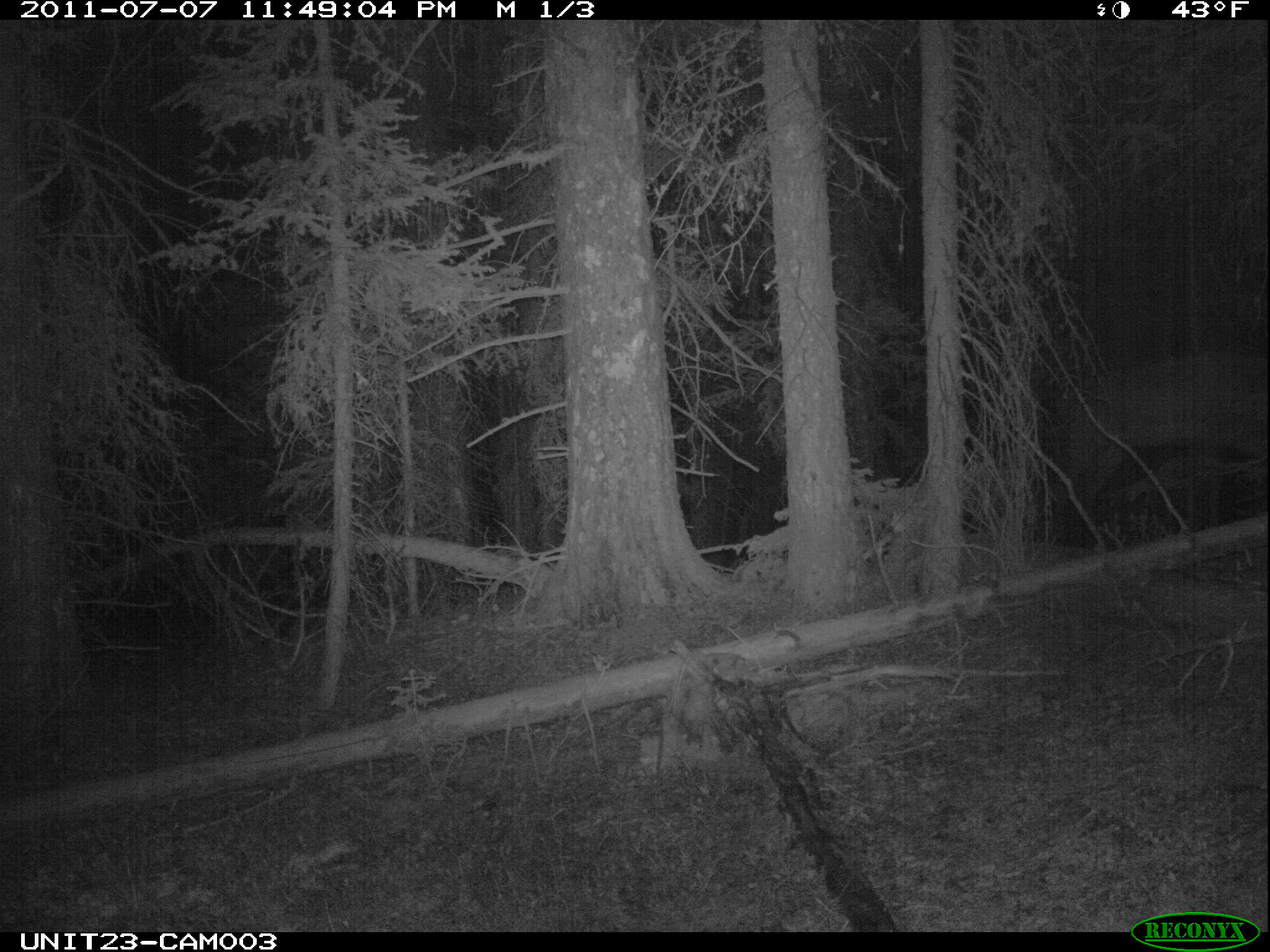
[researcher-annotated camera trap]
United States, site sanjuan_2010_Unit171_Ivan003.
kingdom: Animalia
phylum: Chordata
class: Mammalia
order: Artiodactyla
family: Cervidae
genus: Cervus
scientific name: Cervus elaphus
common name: red deer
Cervus elaphus (red deer).